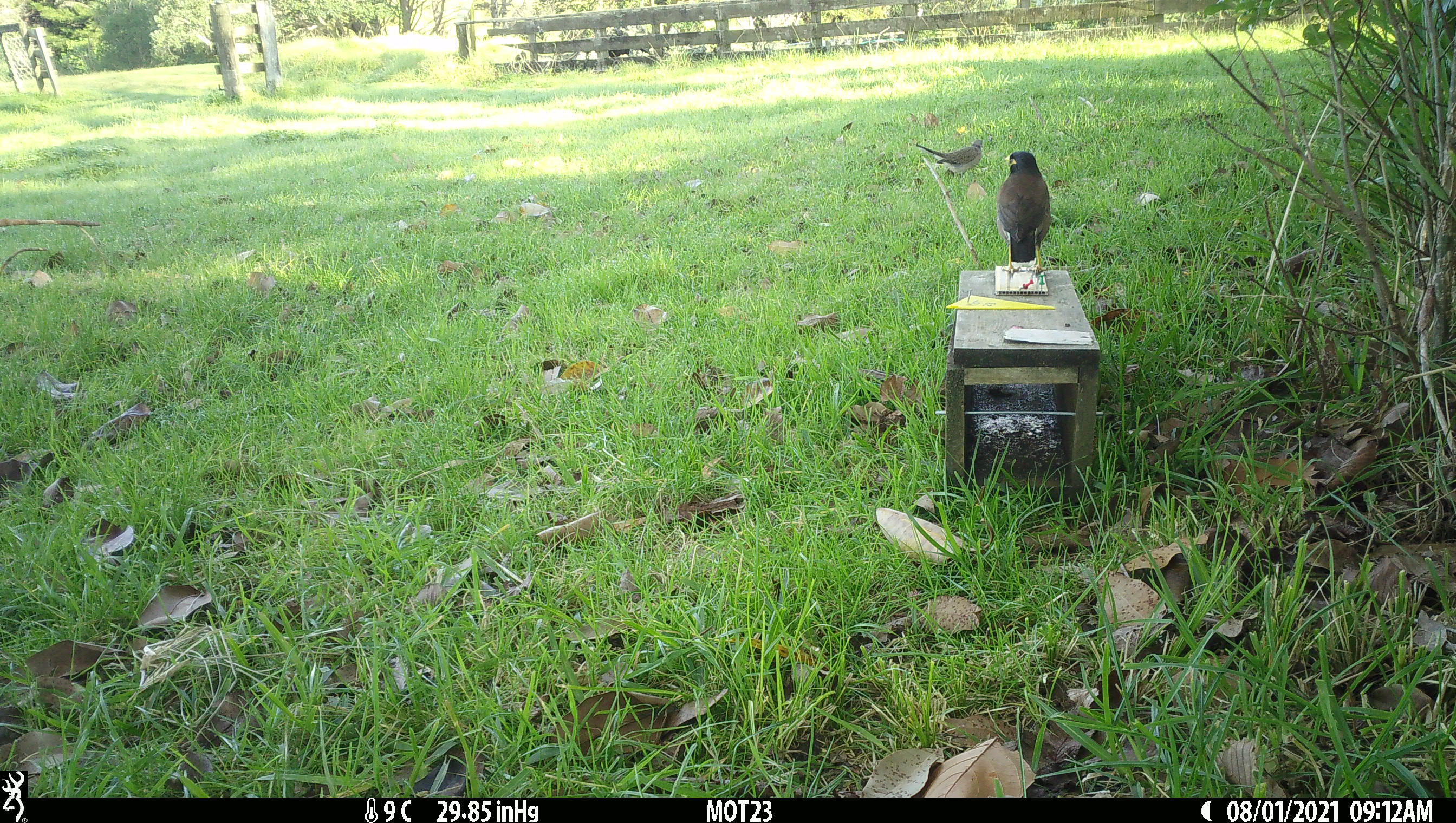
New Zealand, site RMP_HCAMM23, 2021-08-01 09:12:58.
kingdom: Animalia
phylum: Chordata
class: Aves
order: Passeriformes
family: Sturnidae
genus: Acridotheres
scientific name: Acridotheres tristis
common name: common myna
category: myna